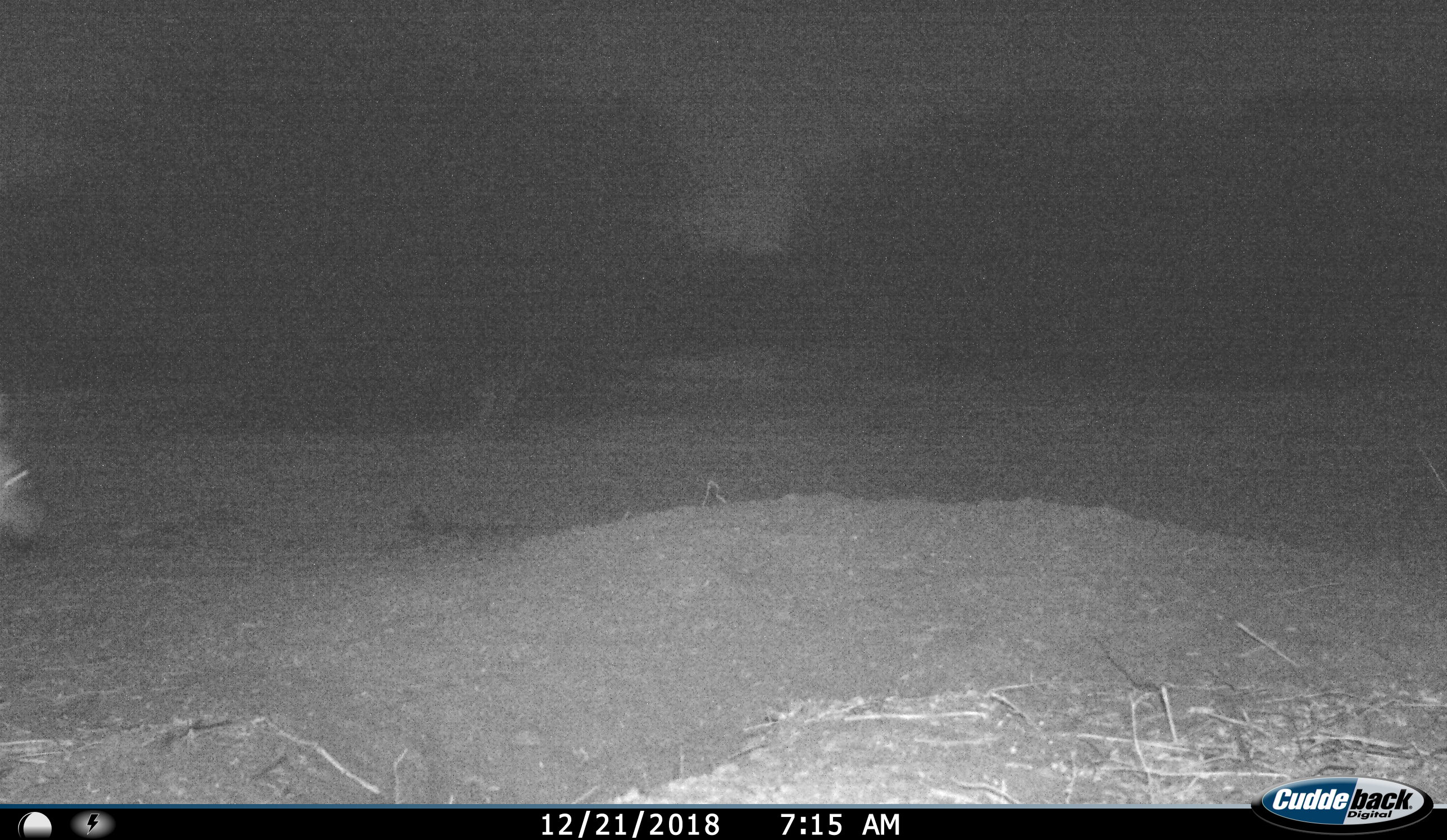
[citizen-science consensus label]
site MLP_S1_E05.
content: unidentified animal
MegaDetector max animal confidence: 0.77